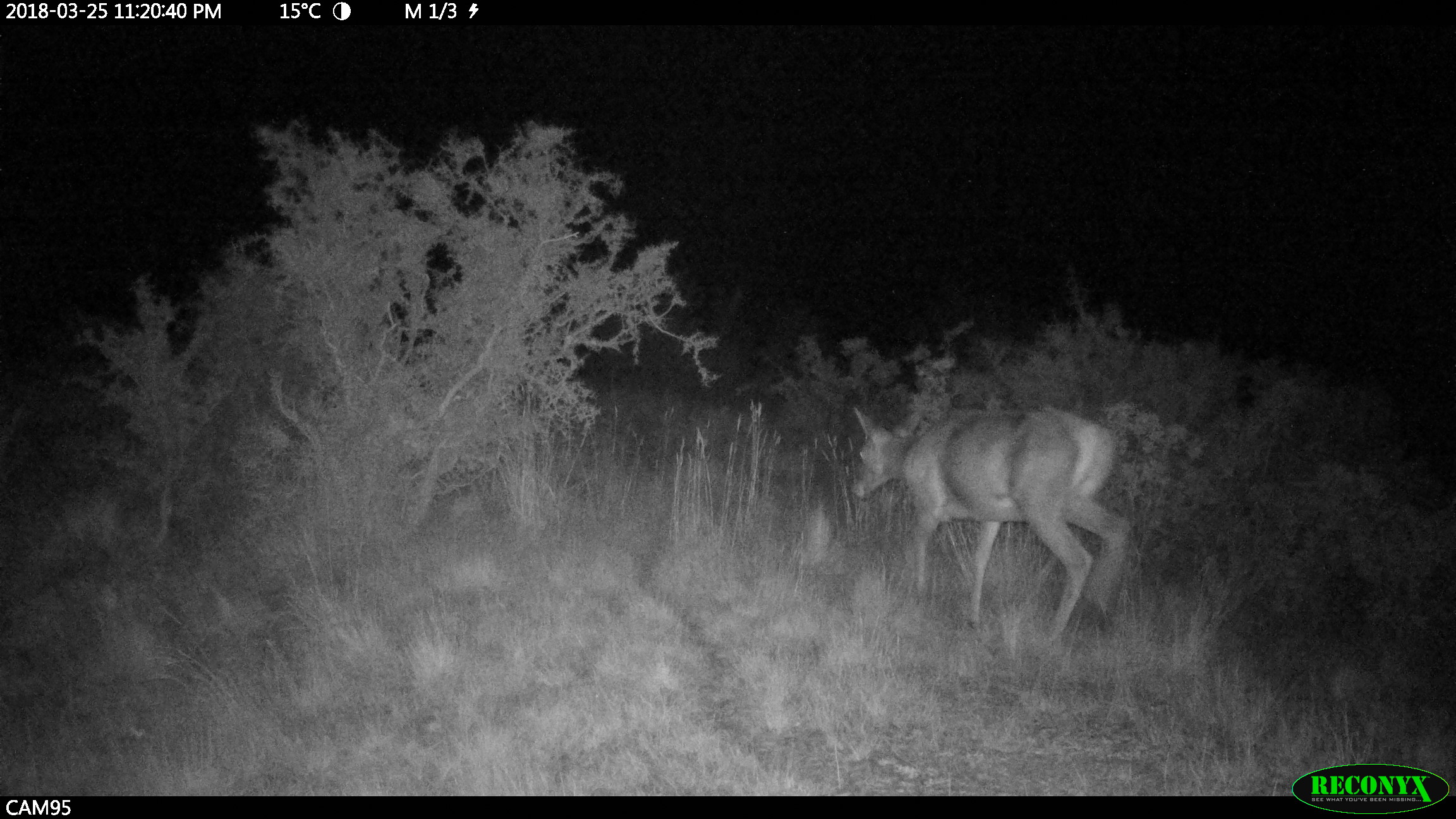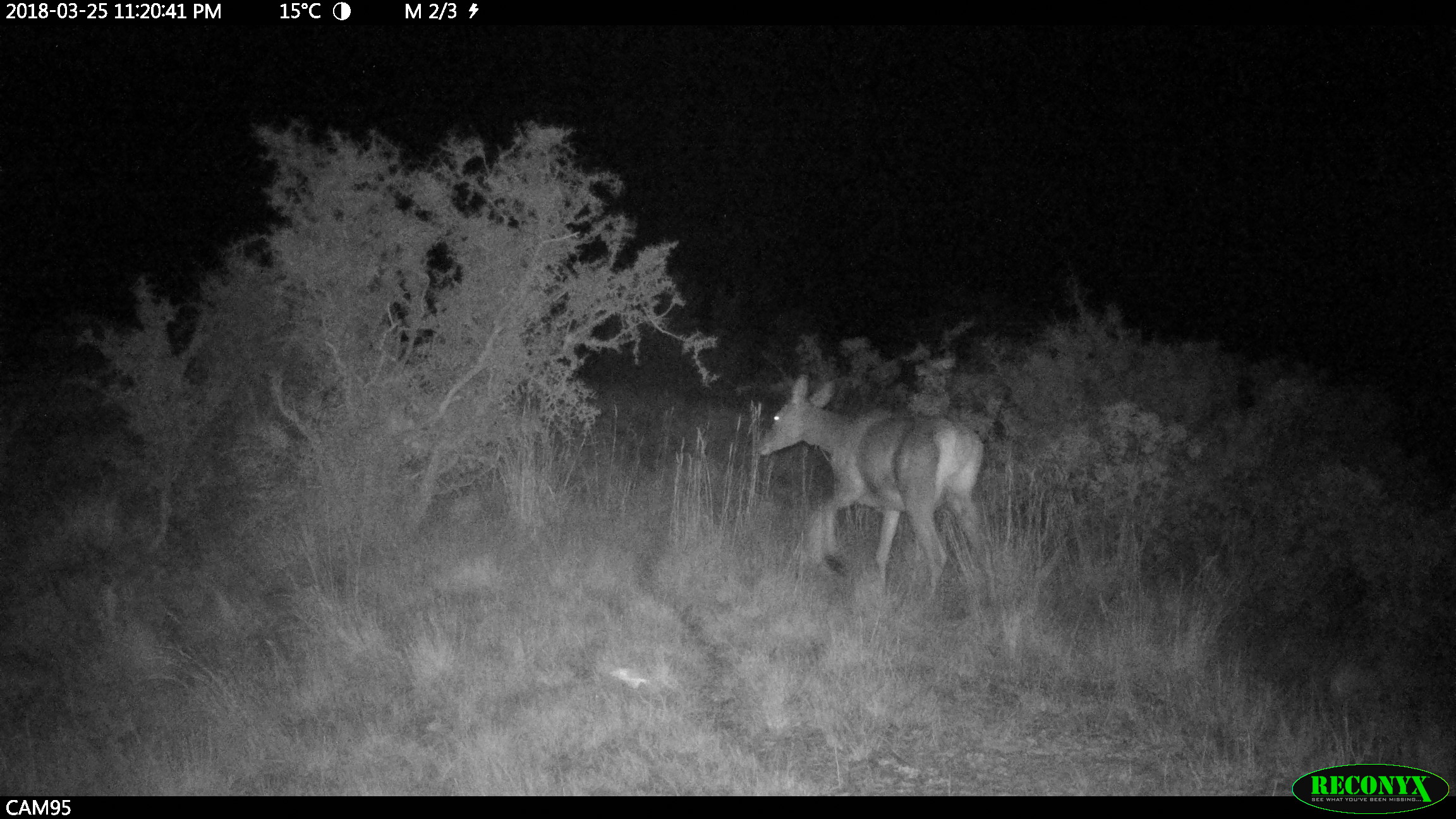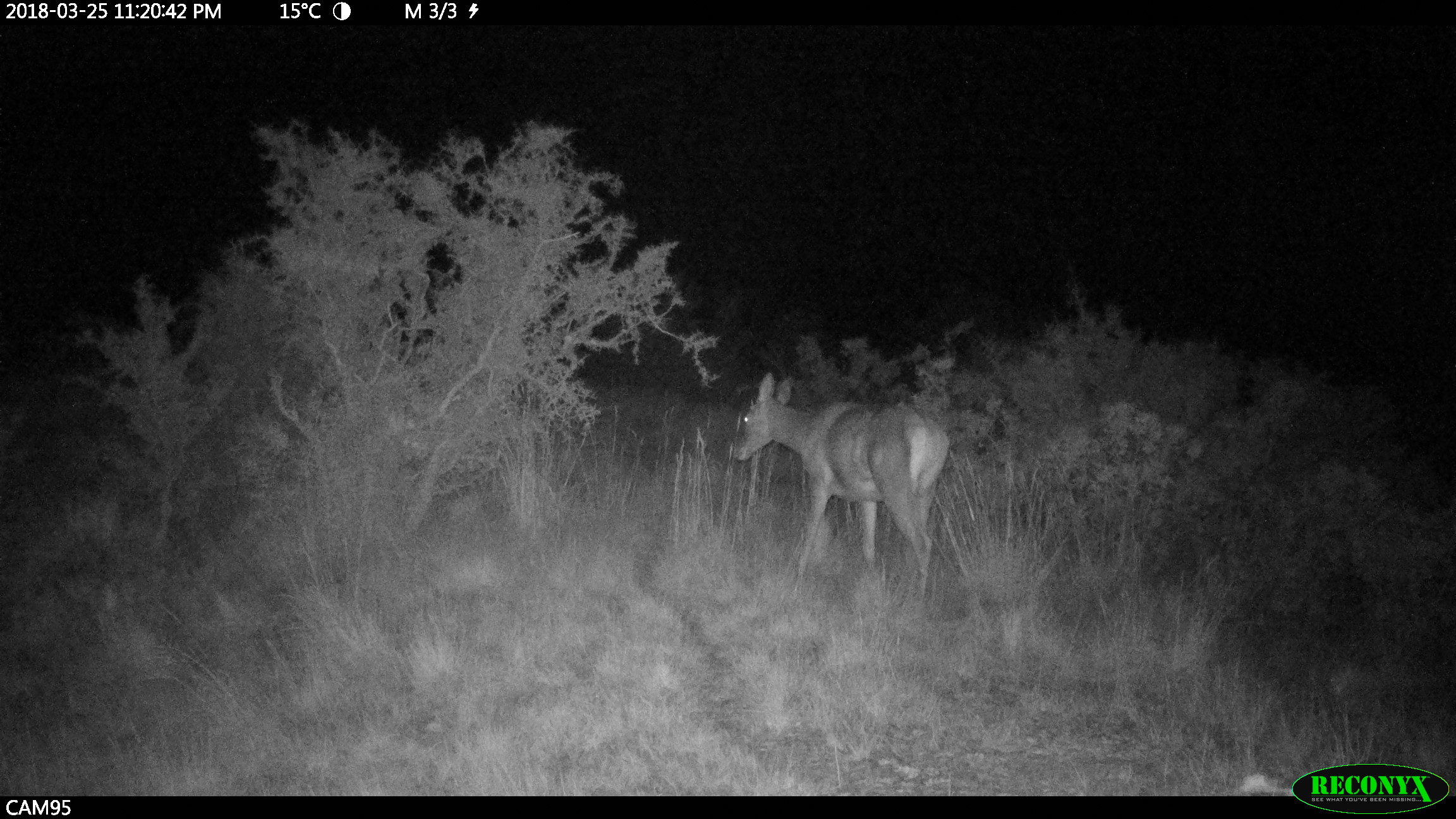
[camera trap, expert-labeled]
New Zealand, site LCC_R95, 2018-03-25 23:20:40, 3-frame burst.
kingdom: Animalia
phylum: Chordata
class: Mammalia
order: Artiodactyla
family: Cervidae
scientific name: Cervidae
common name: deer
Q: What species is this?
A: Deer (Cervidae).